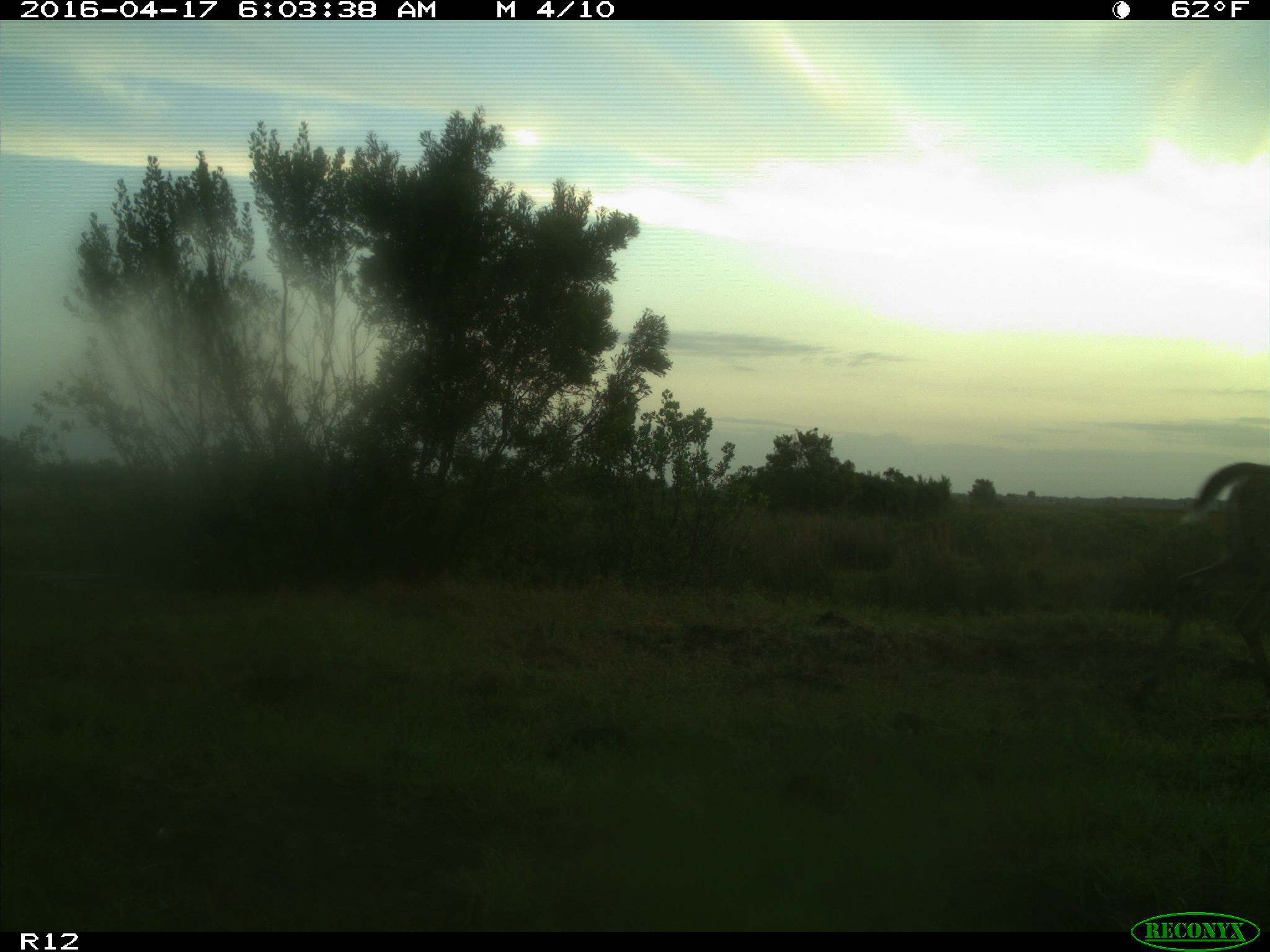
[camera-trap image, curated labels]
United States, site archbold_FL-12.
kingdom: Animalia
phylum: Chordata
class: Mammalia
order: Artiodactyla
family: Cervidae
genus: Odocoileus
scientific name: Odocoileus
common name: deer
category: unidentified deer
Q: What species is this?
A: Unidentified deer (deer) (Odocoileus).